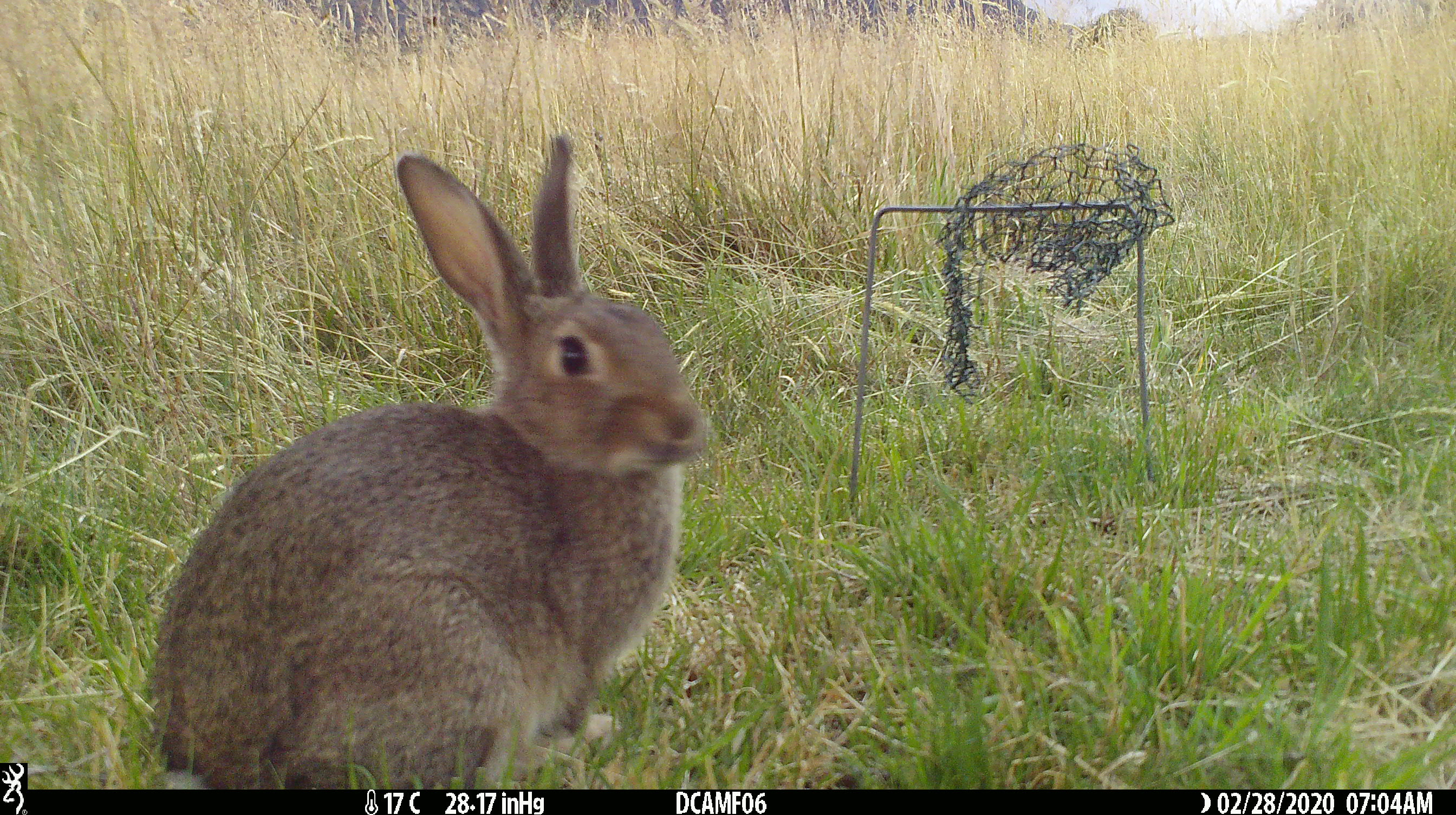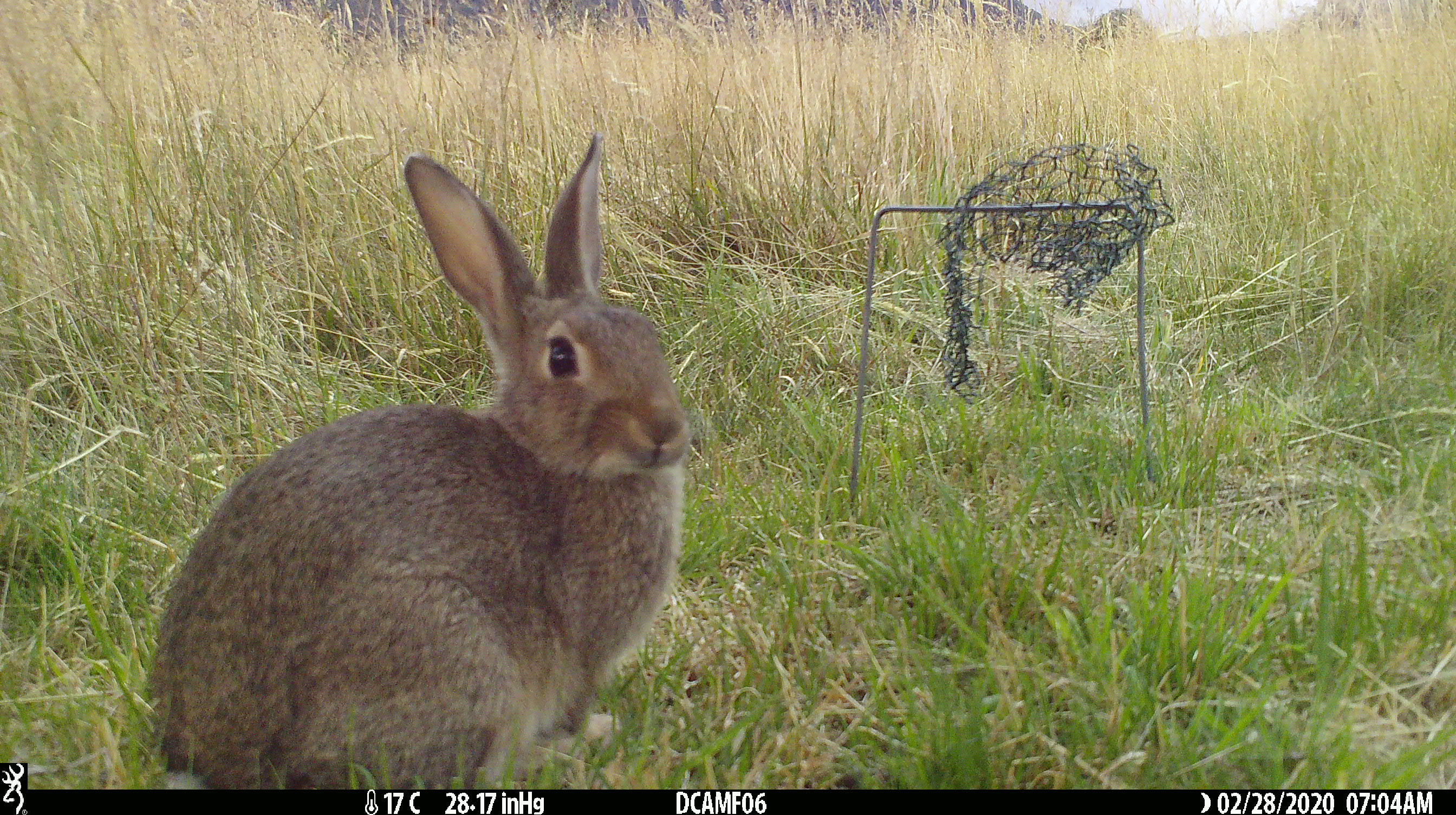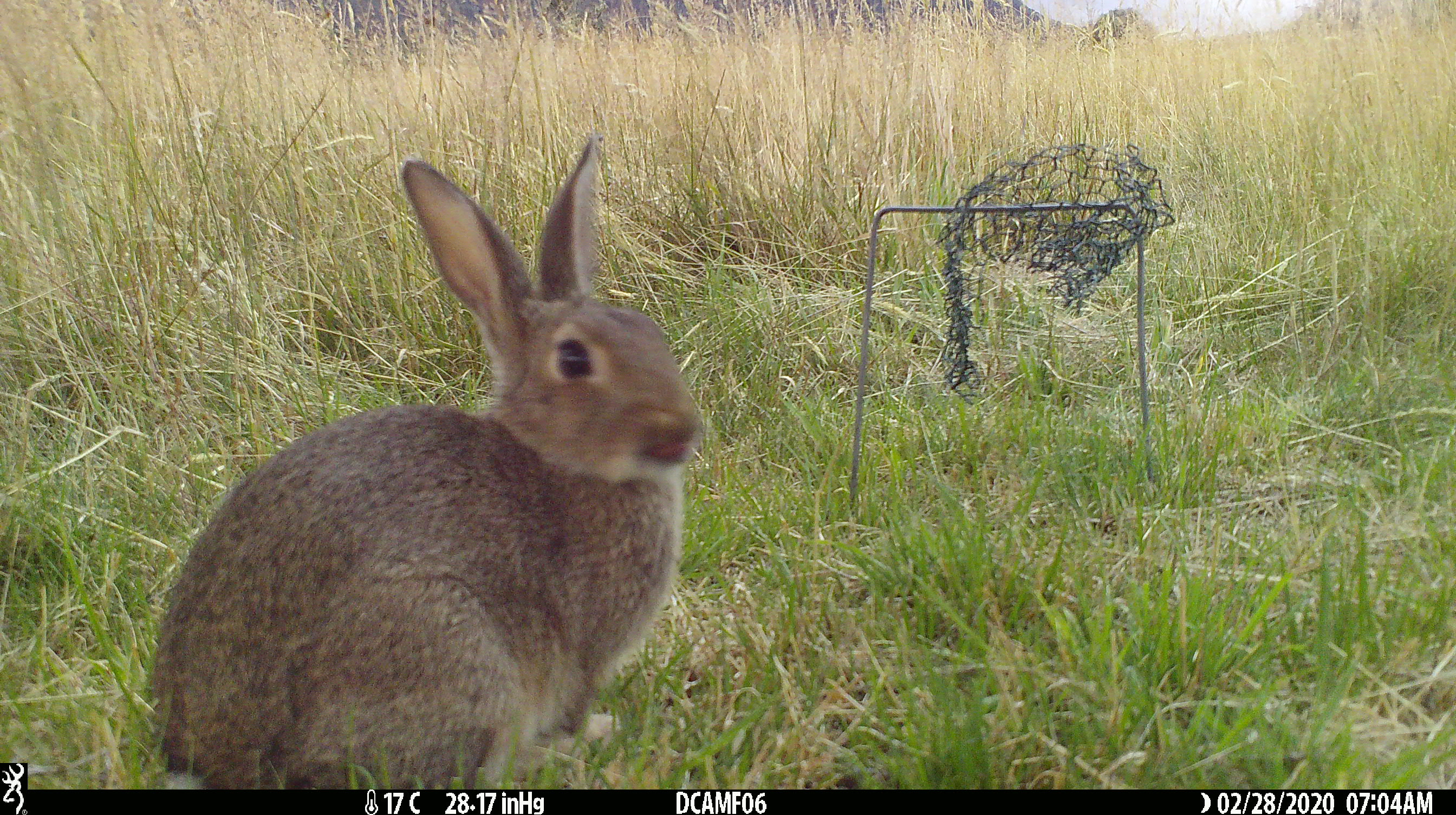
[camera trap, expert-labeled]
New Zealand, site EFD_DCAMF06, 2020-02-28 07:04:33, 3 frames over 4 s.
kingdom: Animalia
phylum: Chordata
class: Mammalia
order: Lagomorpha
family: Leporidae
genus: Oryctolagus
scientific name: Oryctolagus cuniculus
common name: european rabbit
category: rabbit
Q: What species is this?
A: Rabbit (european rabbit) (Oryctolagus cuniculus).